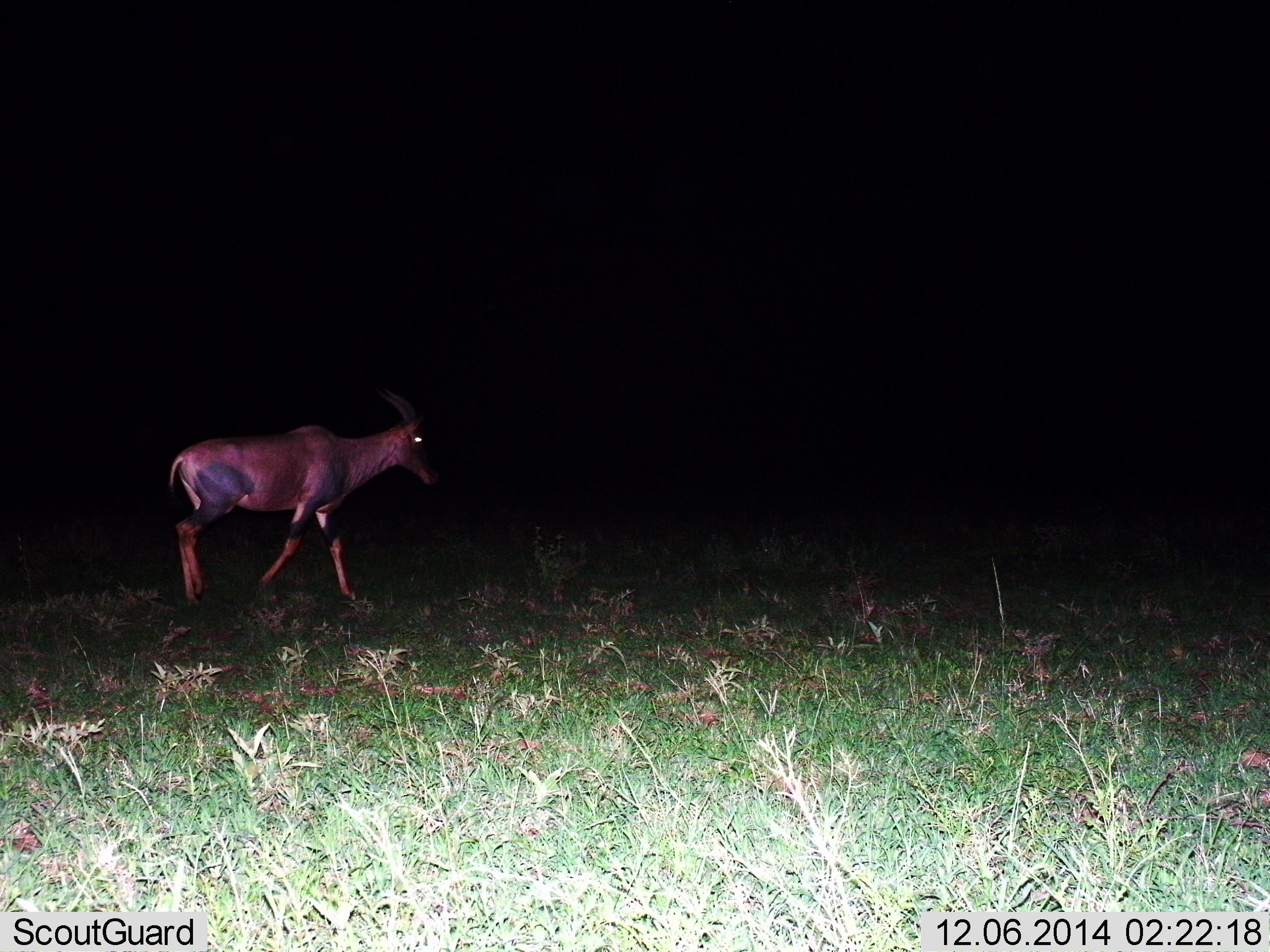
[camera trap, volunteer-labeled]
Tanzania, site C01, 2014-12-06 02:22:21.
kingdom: Animalia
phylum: Chordata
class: Mammalia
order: Artiodactyla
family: Bovidae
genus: Damaliscus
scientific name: Damaliscus lunatus jimela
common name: topi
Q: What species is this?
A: Topi (Damaliscus lunatus jimela).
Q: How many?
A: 1.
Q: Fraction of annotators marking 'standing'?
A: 0%.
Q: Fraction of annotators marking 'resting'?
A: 0%.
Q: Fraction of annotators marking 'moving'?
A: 100%.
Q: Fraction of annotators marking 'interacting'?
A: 0%.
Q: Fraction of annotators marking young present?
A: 0%.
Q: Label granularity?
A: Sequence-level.